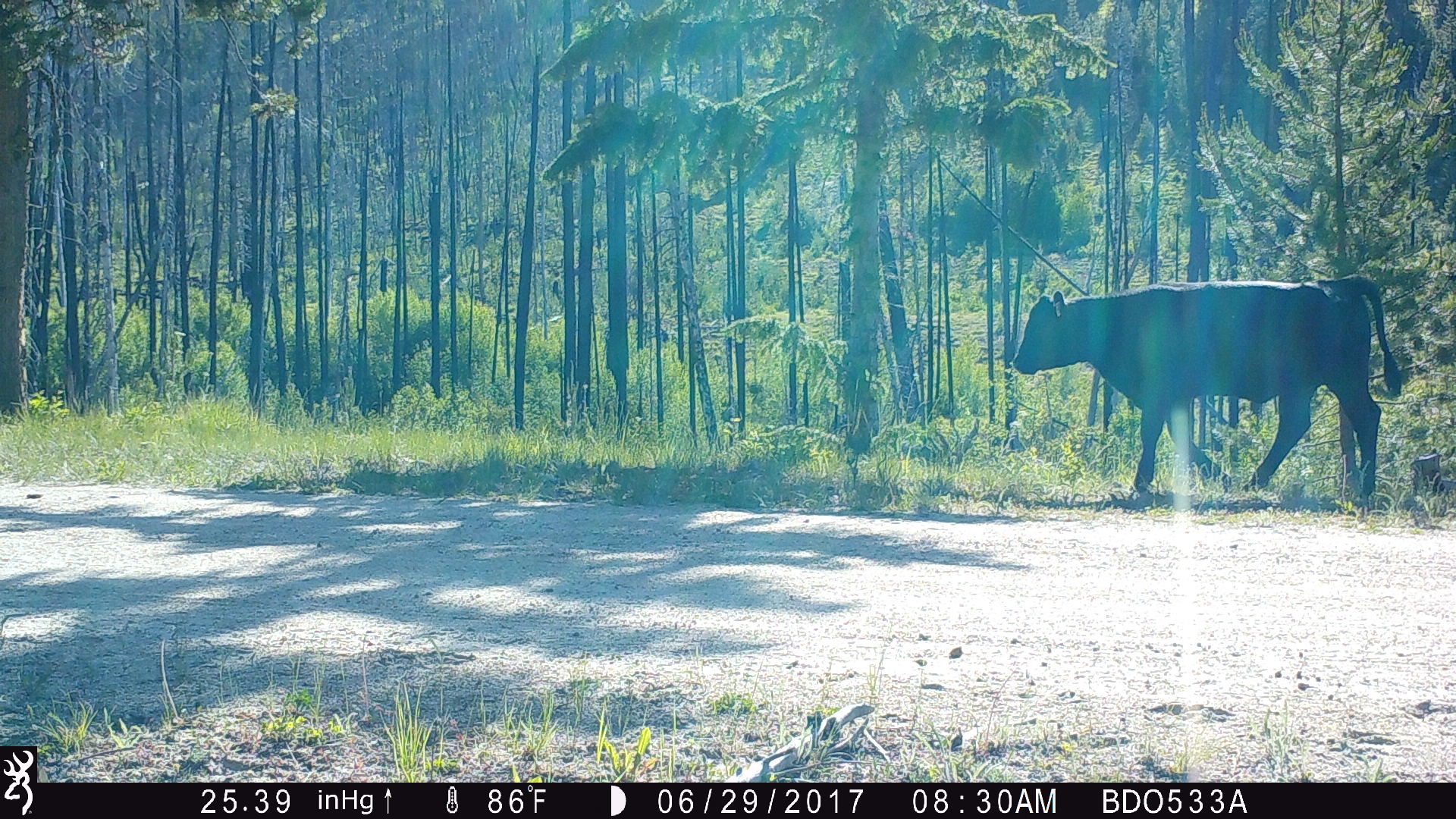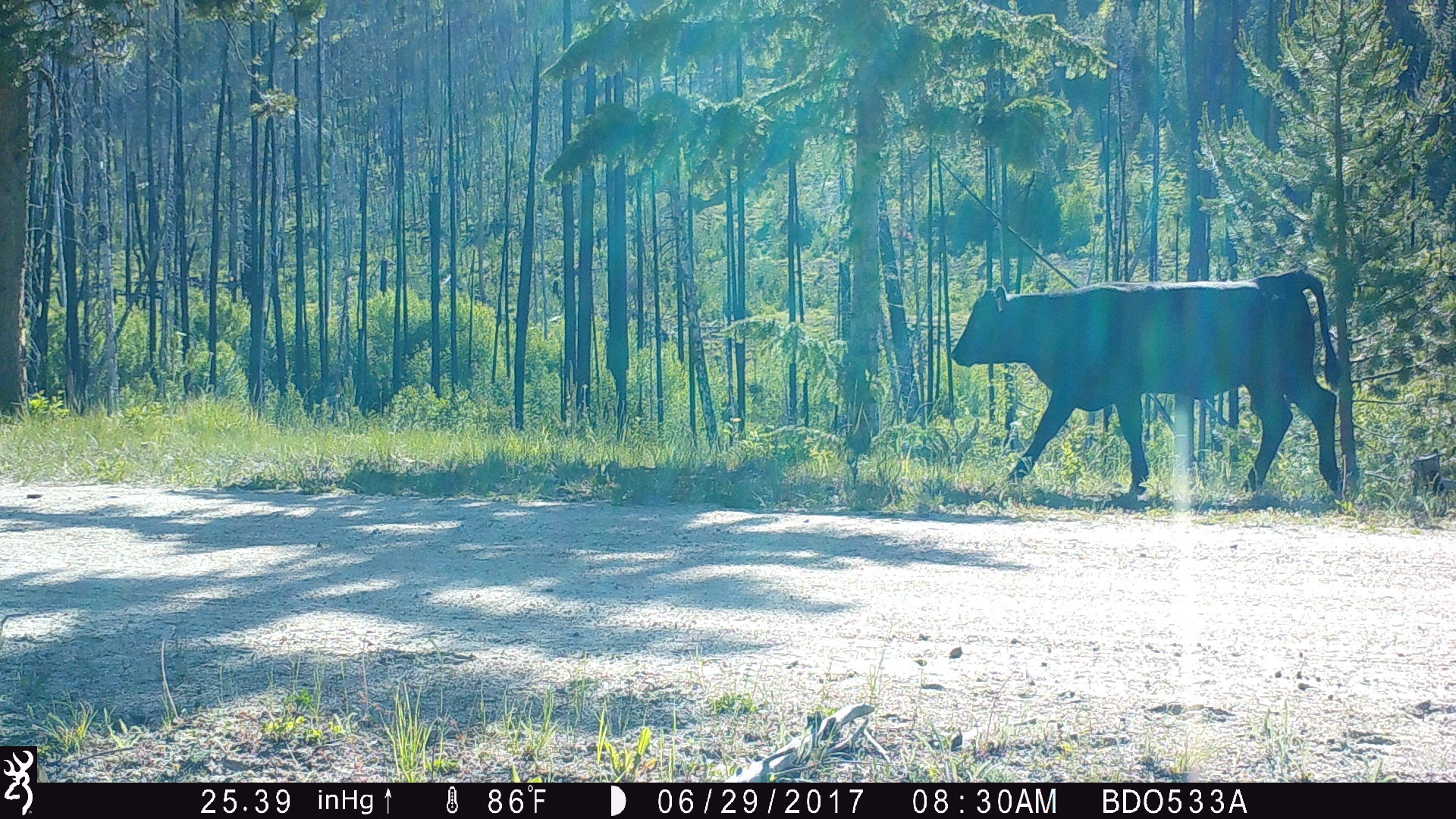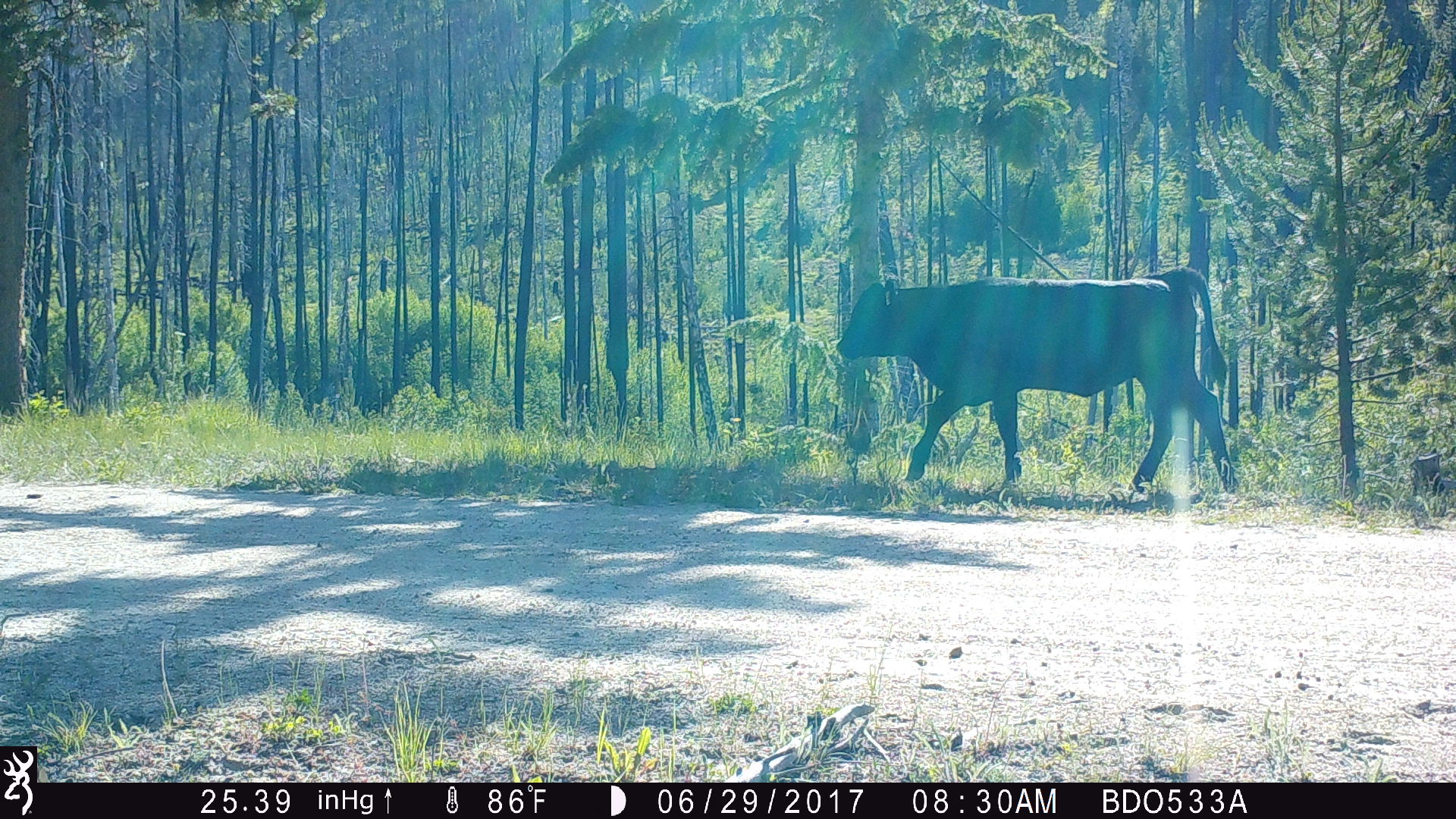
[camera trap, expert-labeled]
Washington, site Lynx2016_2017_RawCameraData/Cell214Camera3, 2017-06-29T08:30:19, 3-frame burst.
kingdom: Animalia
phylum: Chordata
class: Mammalia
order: Artiodactyla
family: Bovidae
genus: Bos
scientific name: Bos taurus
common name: domestic cattle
Domestic cattle (Bos taurus). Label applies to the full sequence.